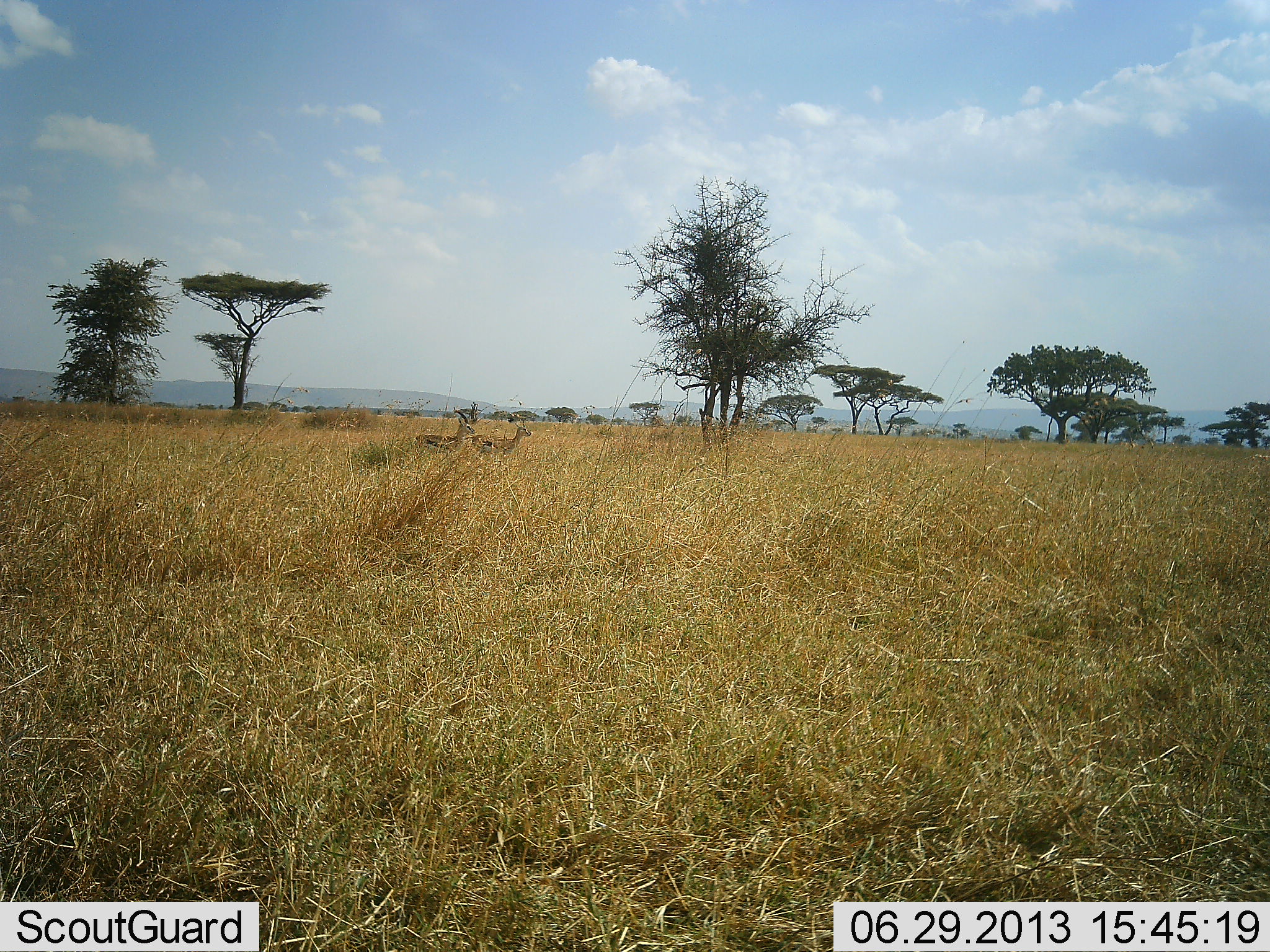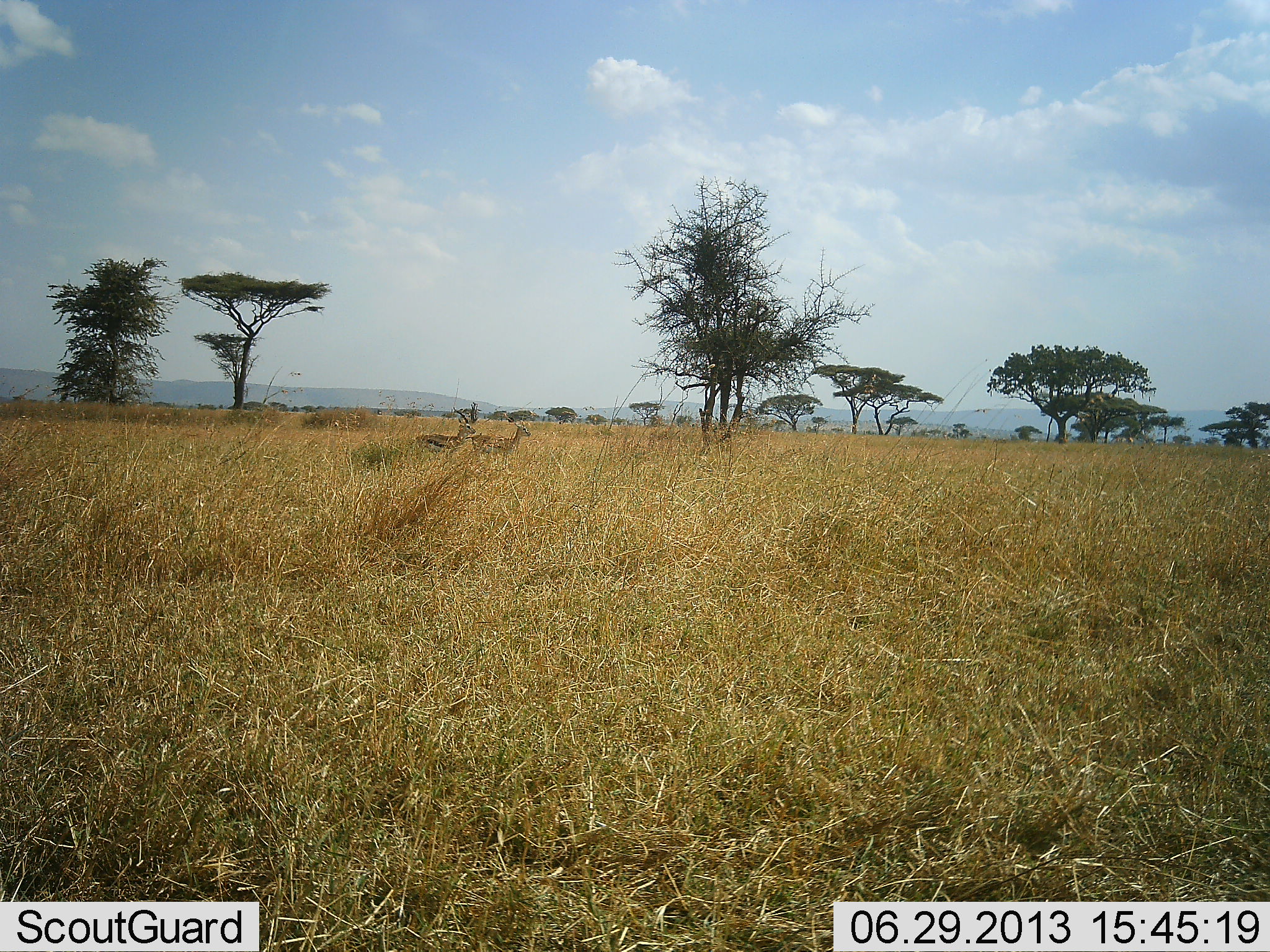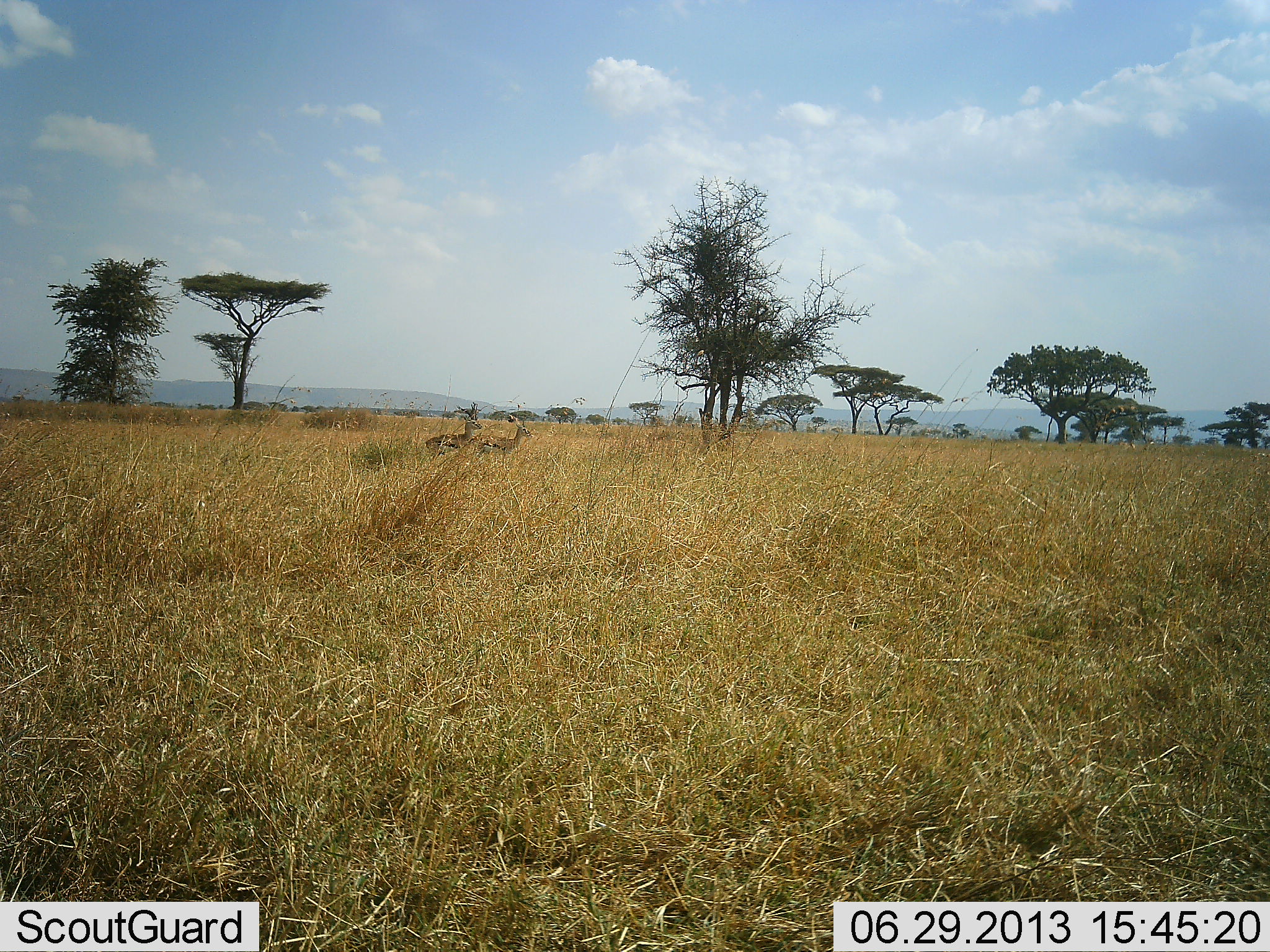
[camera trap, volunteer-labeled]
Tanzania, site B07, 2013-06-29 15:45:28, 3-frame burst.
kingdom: Animalia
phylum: Chordata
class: Mammalia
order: Artiodactyla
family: Bovidae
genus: Eudorcas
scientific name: Eudorcas thomsonii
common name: thomson's gazelle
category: gazellethomsons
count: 2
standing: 80%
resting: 0%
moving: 20%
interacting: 10%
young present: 0%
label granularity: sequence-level